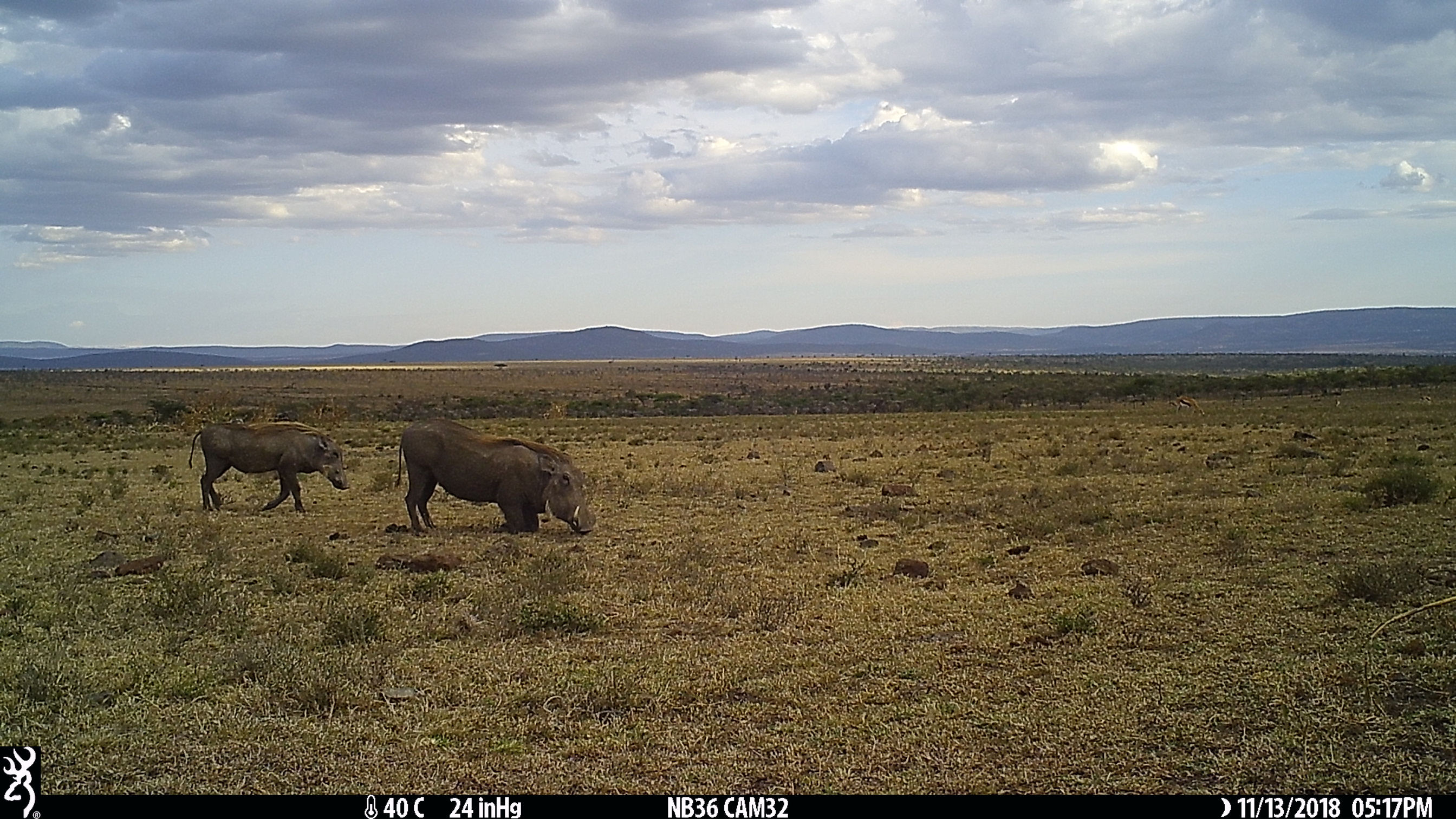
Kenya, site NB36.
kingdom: Animalia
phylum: Chordata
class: Mammalia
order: Artiodactyla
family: Suidae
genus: Phacochoerus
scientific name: Phacochoerus africanus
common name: common warthog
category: warthog